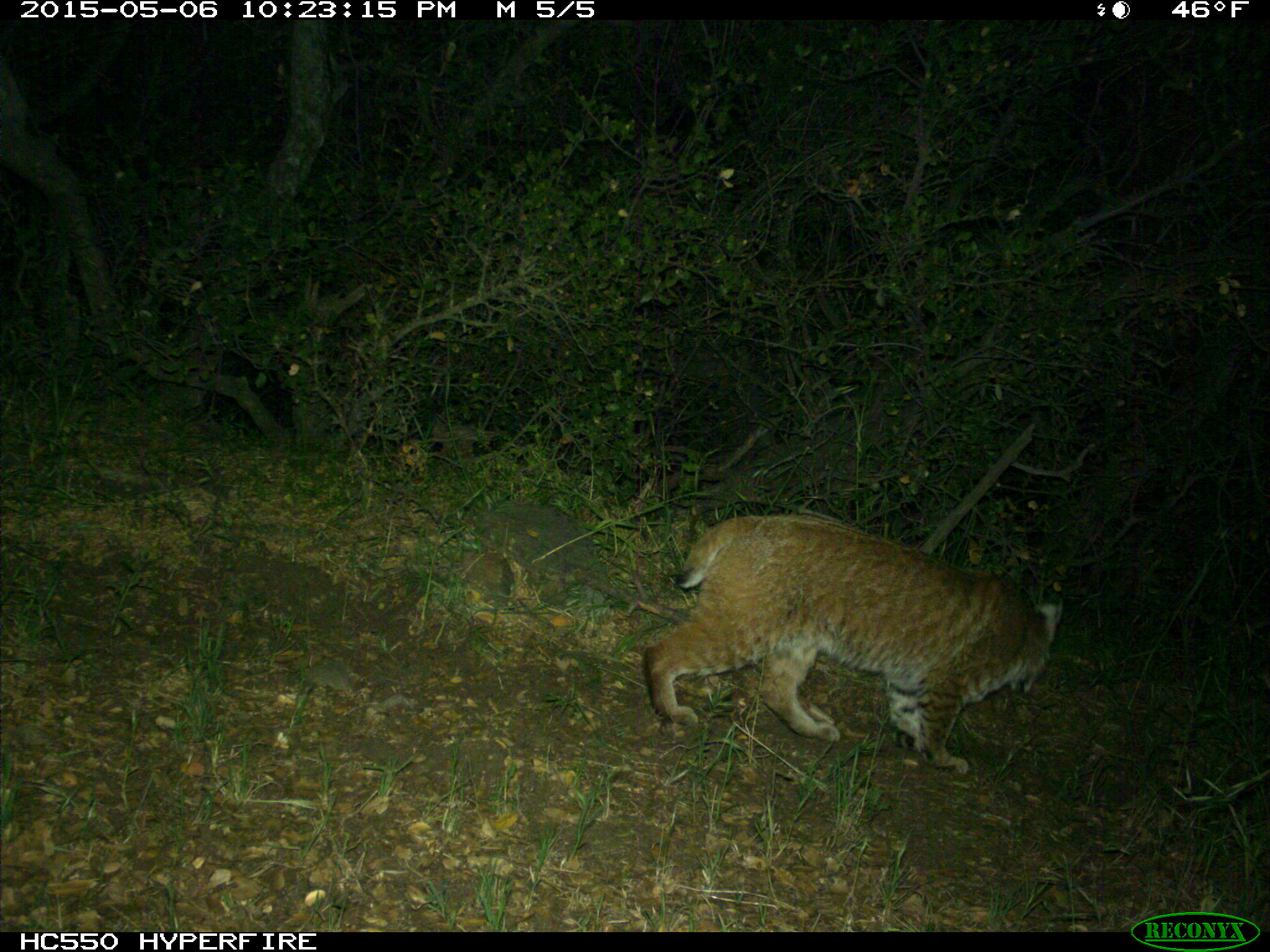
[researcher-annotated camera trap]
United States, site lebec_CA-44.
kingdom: Animalia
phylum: Chordata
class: Mammalia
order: Carnivora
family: Felidae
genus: Lynx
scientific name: Lynx rufus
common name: bobcat